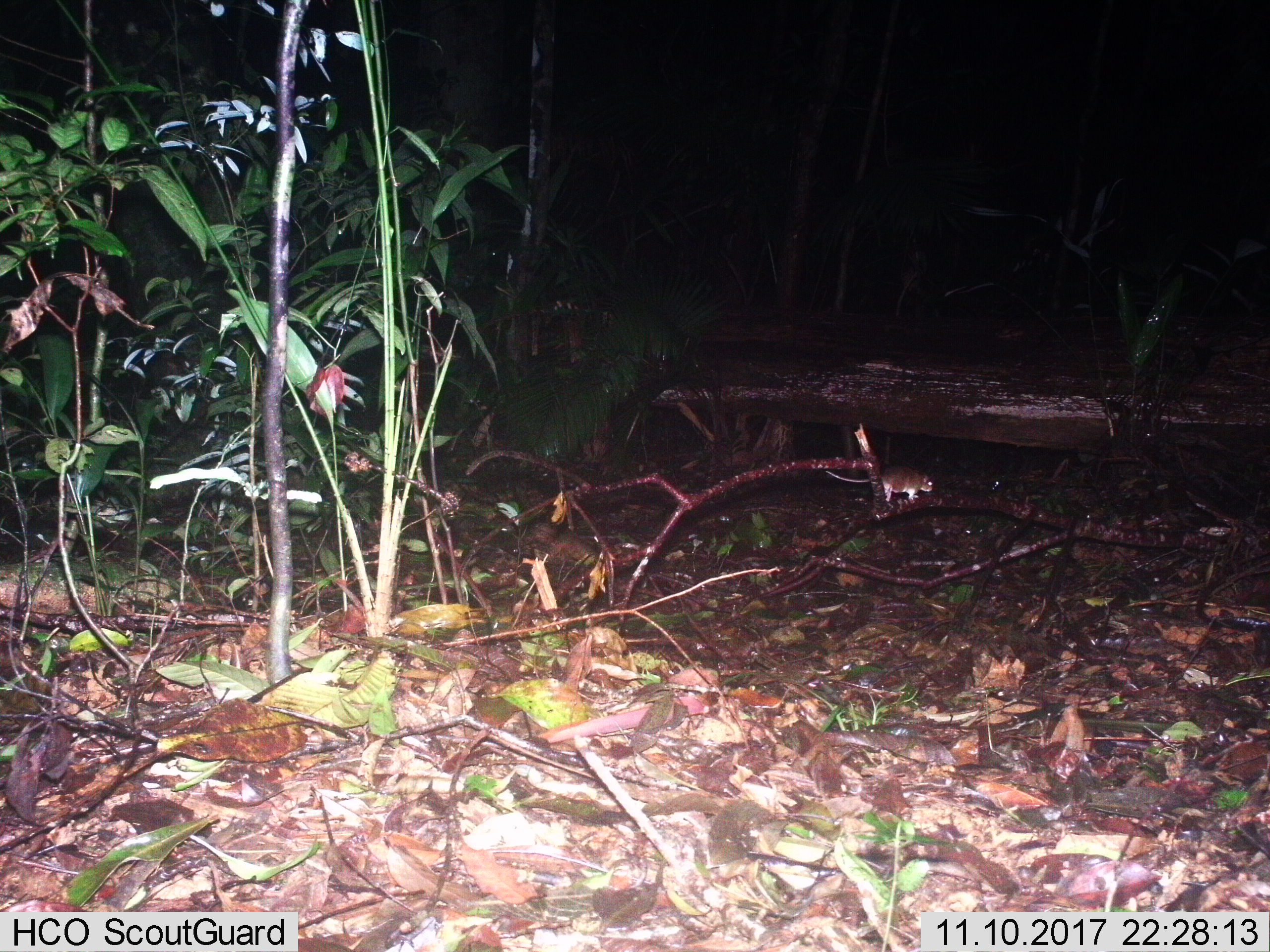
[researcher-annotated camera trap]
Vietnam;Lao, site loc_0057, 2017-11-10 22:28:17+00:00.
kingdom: Animalia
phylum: Chordata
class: Mammalia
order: Rodentia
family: Muridae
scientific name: Muridae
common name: old-world mice and rats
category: unidentified murid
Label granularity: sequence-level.